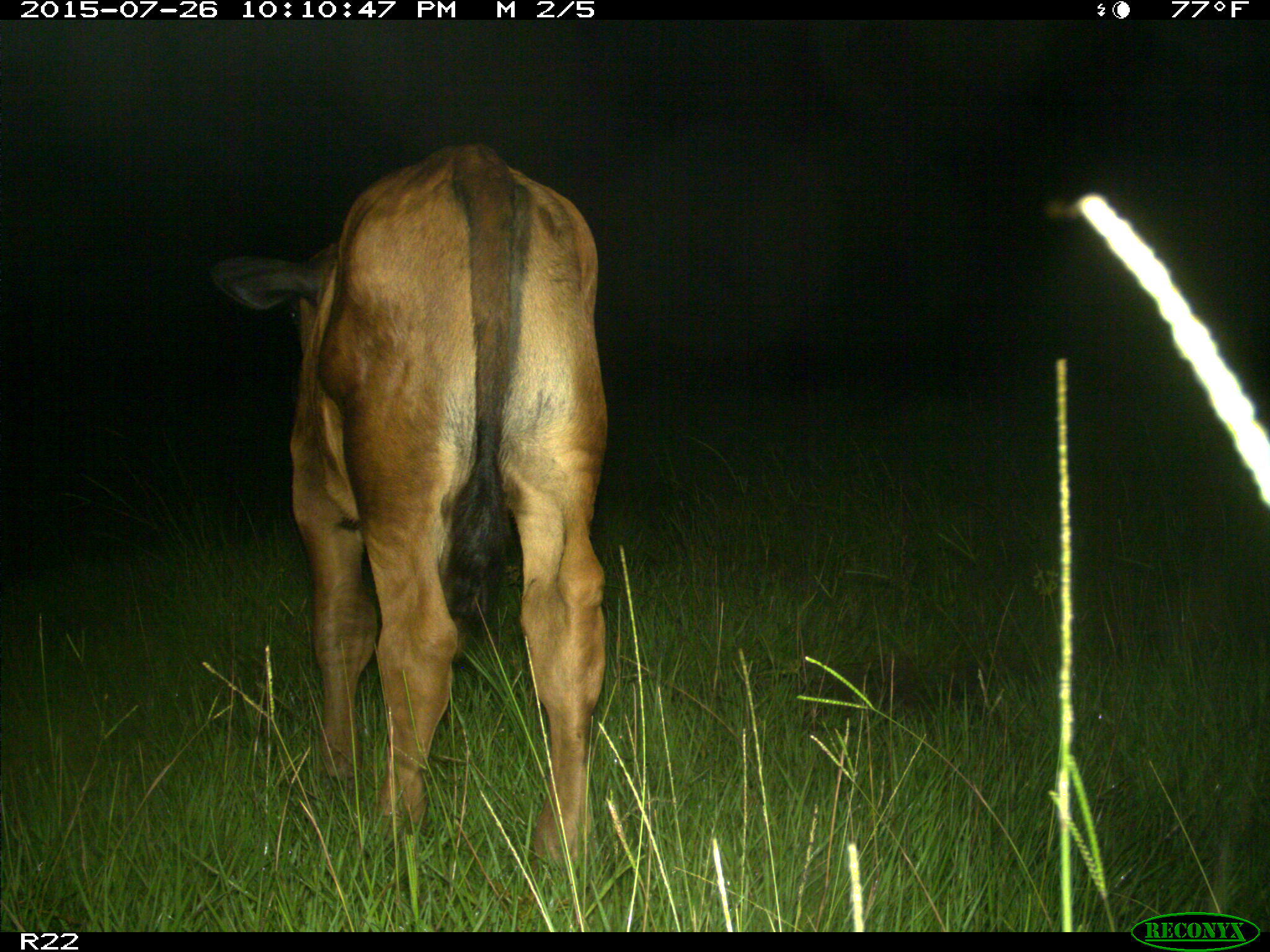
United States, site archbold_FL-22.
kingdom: Animalia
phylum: Chordata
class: Mammalia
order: Artiodactyla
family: Bovidae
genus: Bos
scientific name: Bos taurus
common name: domestic cow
Bos taurus (domestic cow).